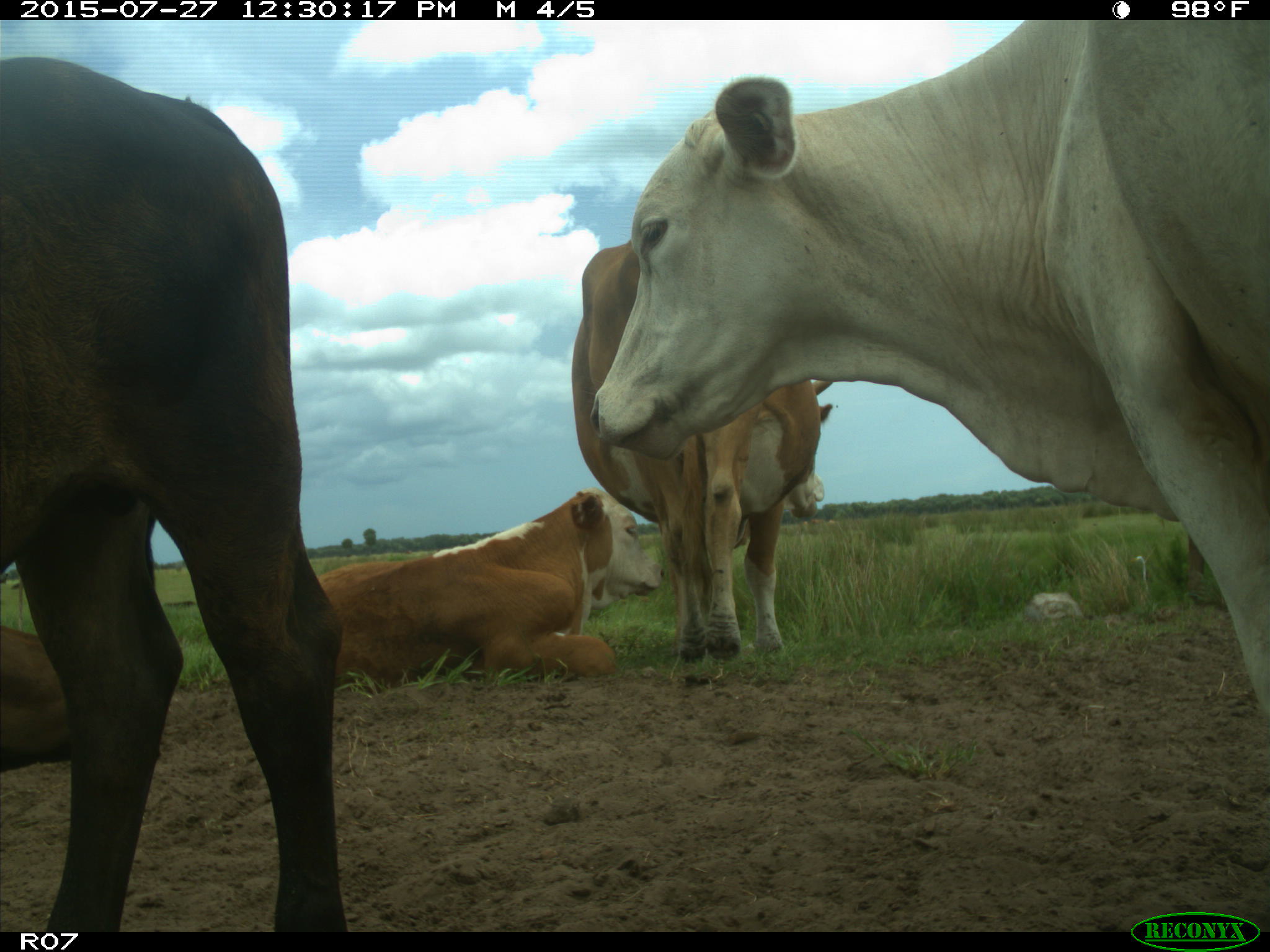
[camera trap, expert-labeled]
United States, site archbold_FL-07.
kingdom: Animalia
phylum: Chordata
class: Mammalia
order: Artiodactyla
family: Bovidae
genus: Bos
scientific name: Bos taurus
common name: domestic cow